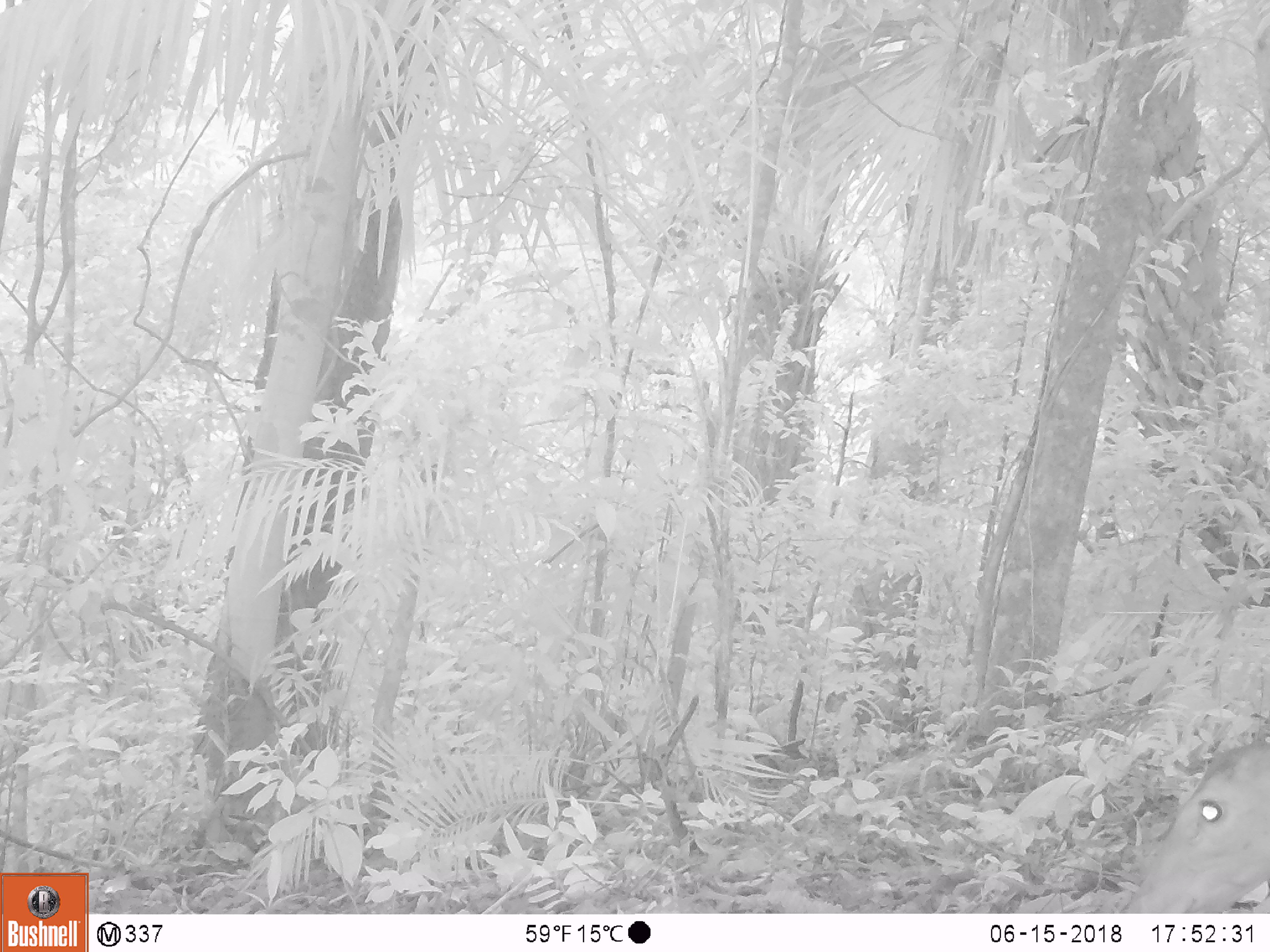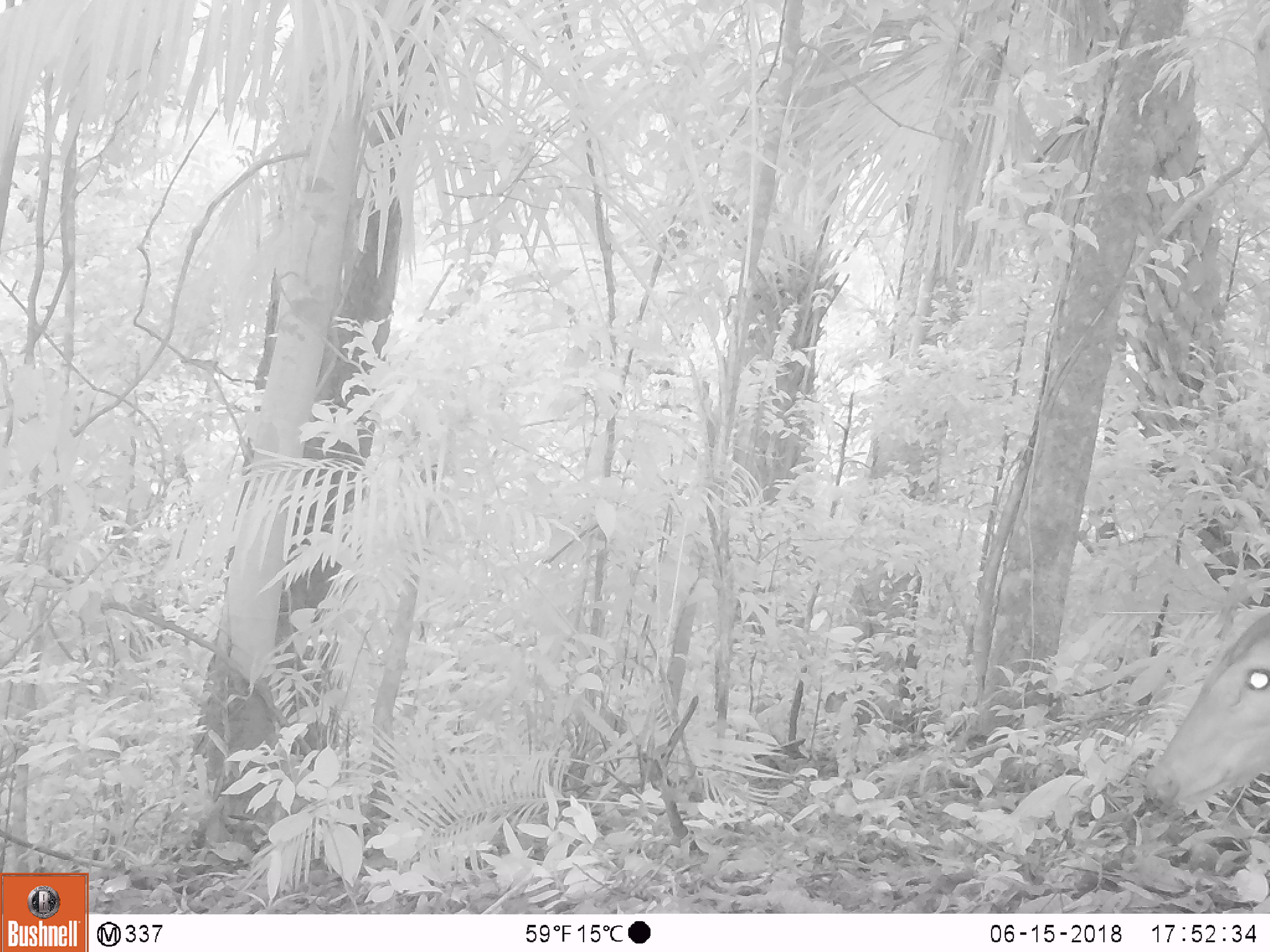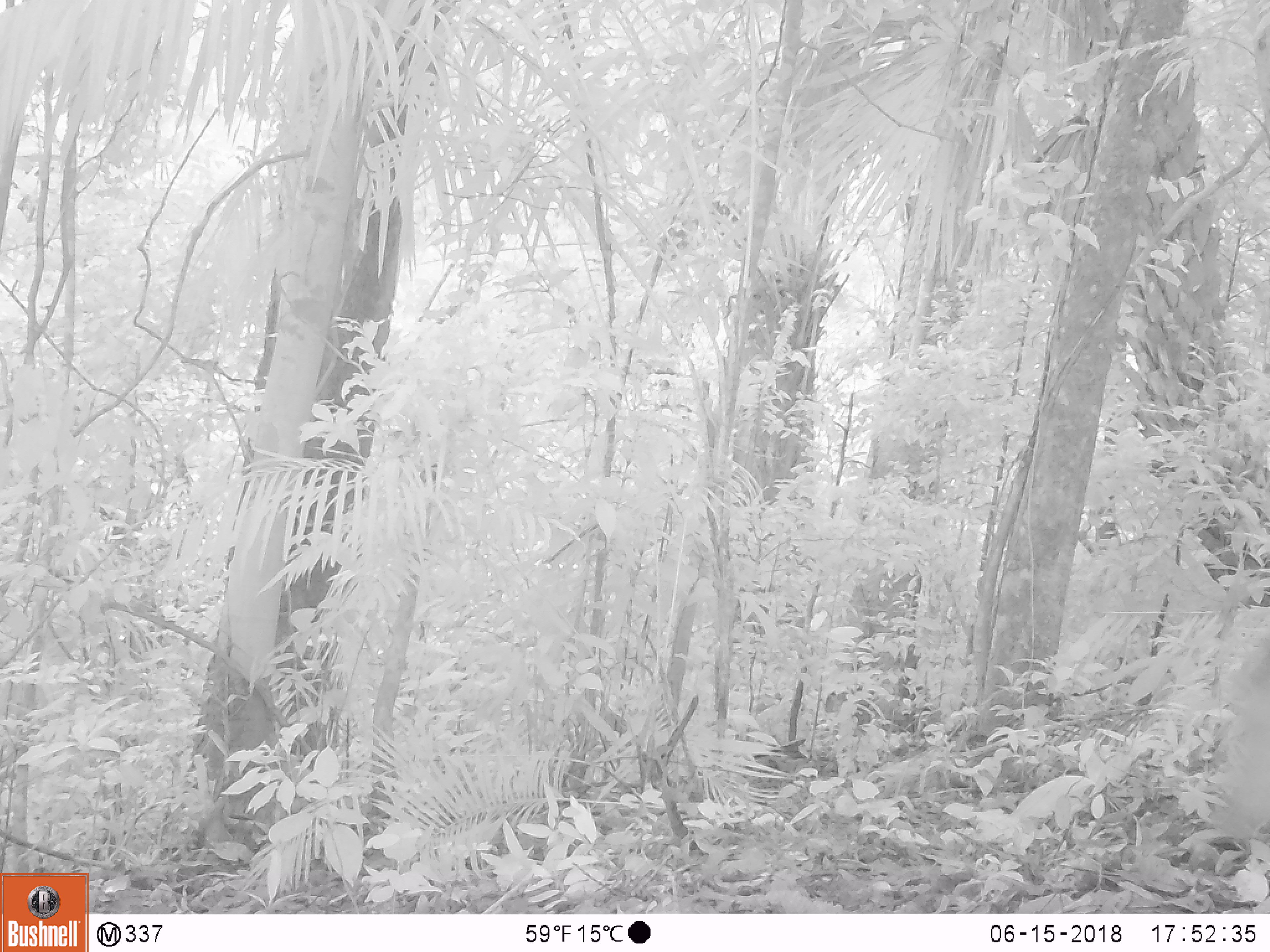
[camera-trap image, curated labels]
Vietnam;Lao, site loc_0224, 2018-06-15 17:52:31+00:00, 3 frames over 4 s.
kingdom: Animalia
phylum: Chordata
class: Mammalia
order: Artiodactyla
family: Cervidae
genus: Muntiacus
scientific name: Muntiacus vuquangensis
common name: large-antlered muntjac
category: large antlered muntjac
Large antlered muntjac (large-antlered muntjac) (Muntiacus vuquangensis). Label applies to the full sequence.